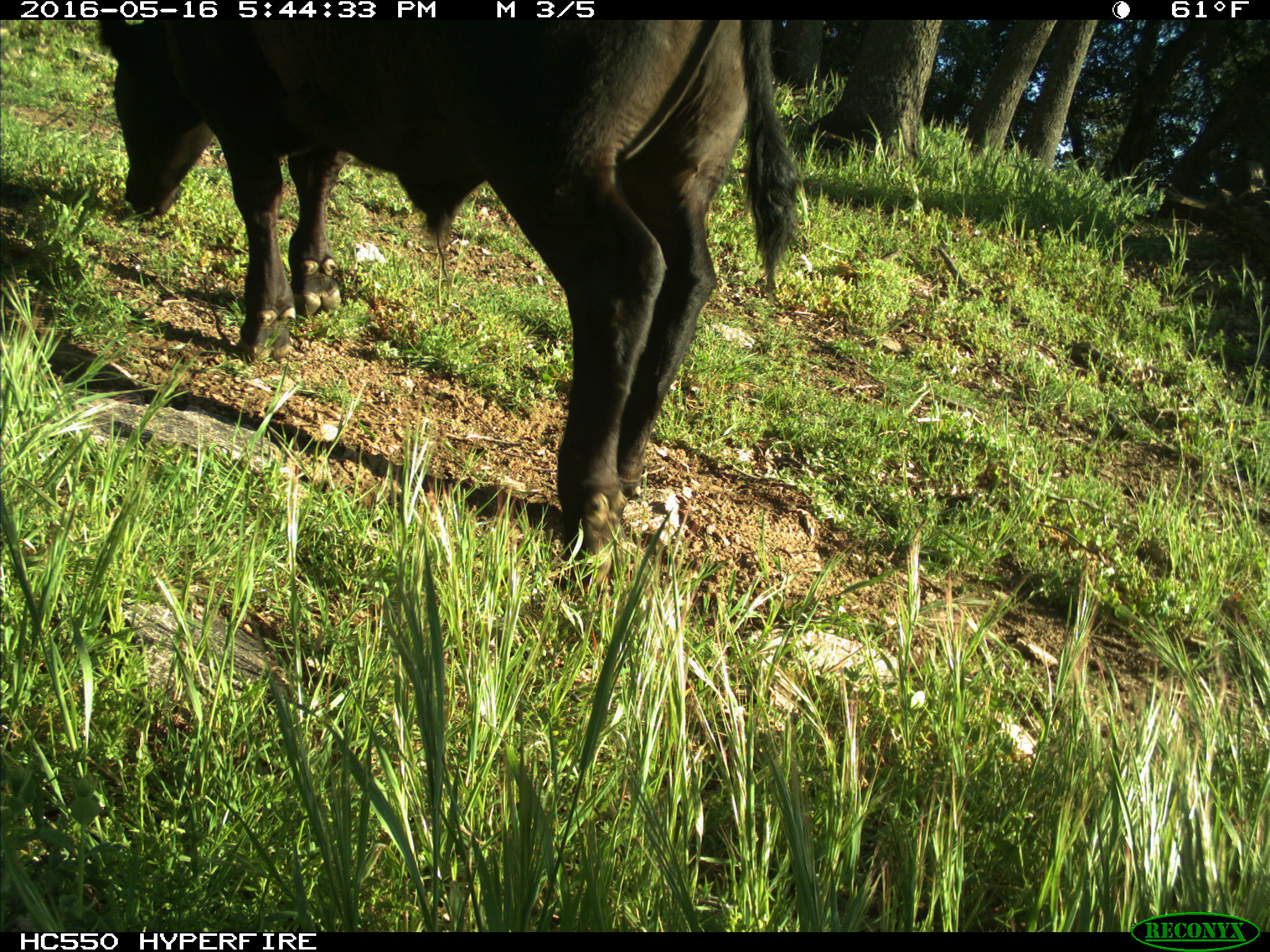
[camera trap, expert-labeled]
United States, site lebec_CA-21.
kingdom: Animalia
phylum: Chordata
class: Mammalia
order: Artiodactyla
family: Bovidae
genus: Bos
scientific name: Bos taurus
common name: domestic cow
Bos taurus (domestic cow).